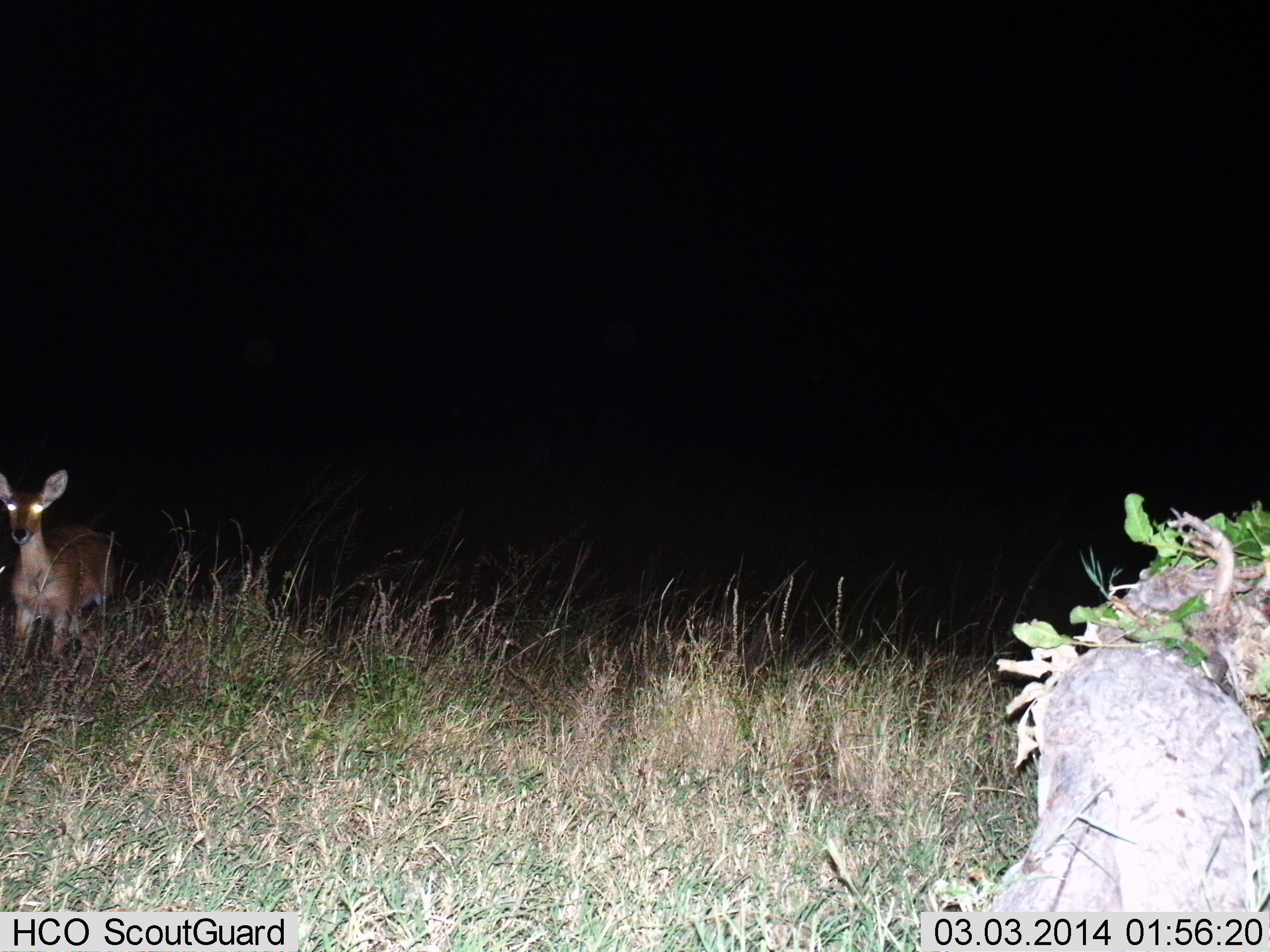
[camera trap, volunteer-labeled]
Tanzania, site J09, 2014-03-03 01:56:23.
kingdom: Animalia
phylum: Chordata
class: Mammalia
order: Artiodactyla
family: Bovidae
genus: Redunca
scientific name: Redunca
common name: reedbuck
Reedbuck (Redunca), count 1. Behavior (volunteer vote fractions): standing 93%, resting 0%, moving 7%, interacting 0%. Young present (vote fraction): 0%. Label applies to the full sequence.